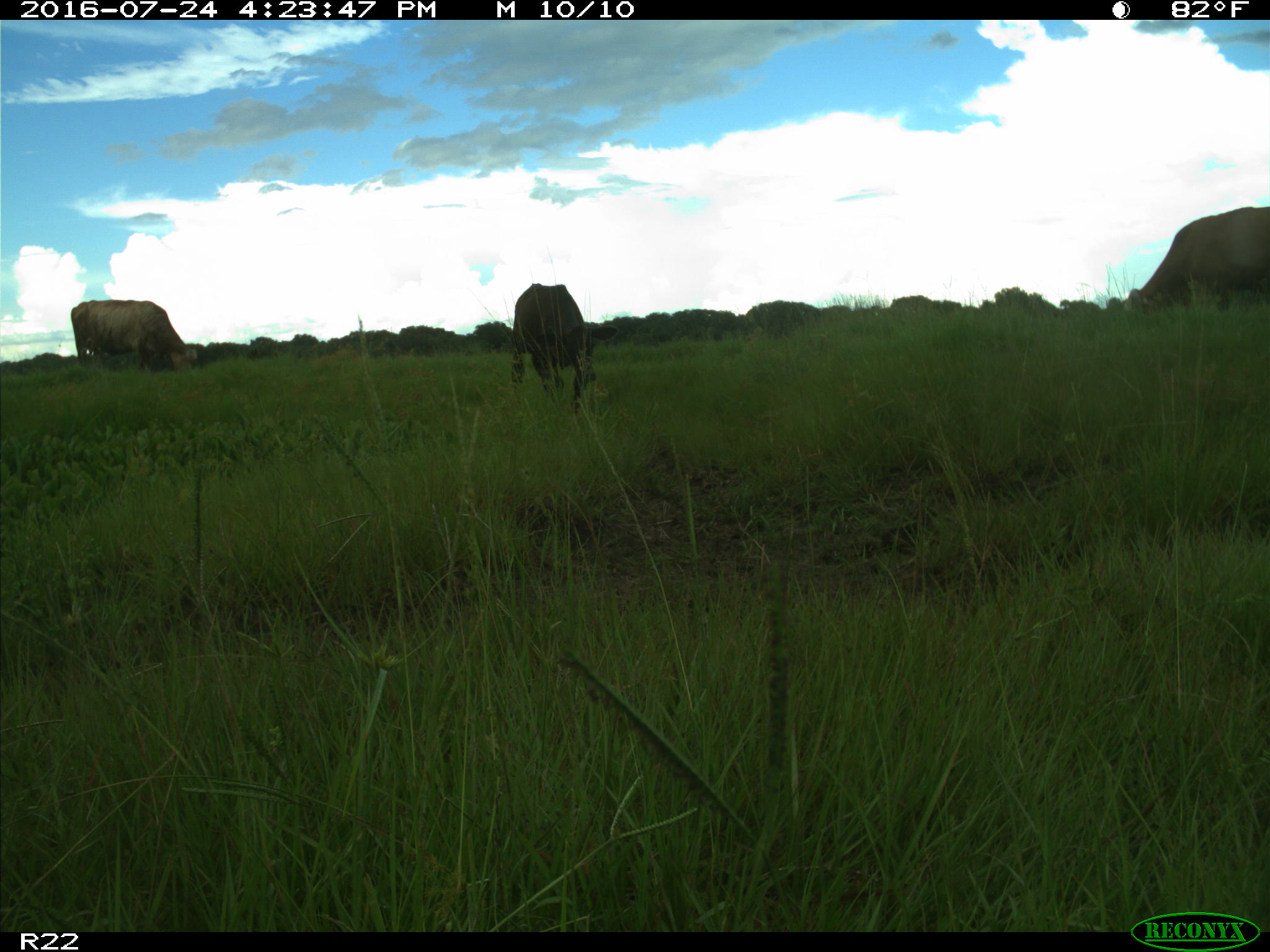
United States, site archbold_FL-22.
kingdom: Animalia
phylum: Chordata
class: Mammalia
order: Artiodactyla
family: Bovidae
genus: Bos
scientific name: Bos taurus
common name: domestic cow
Bos taurus (domestic cow).